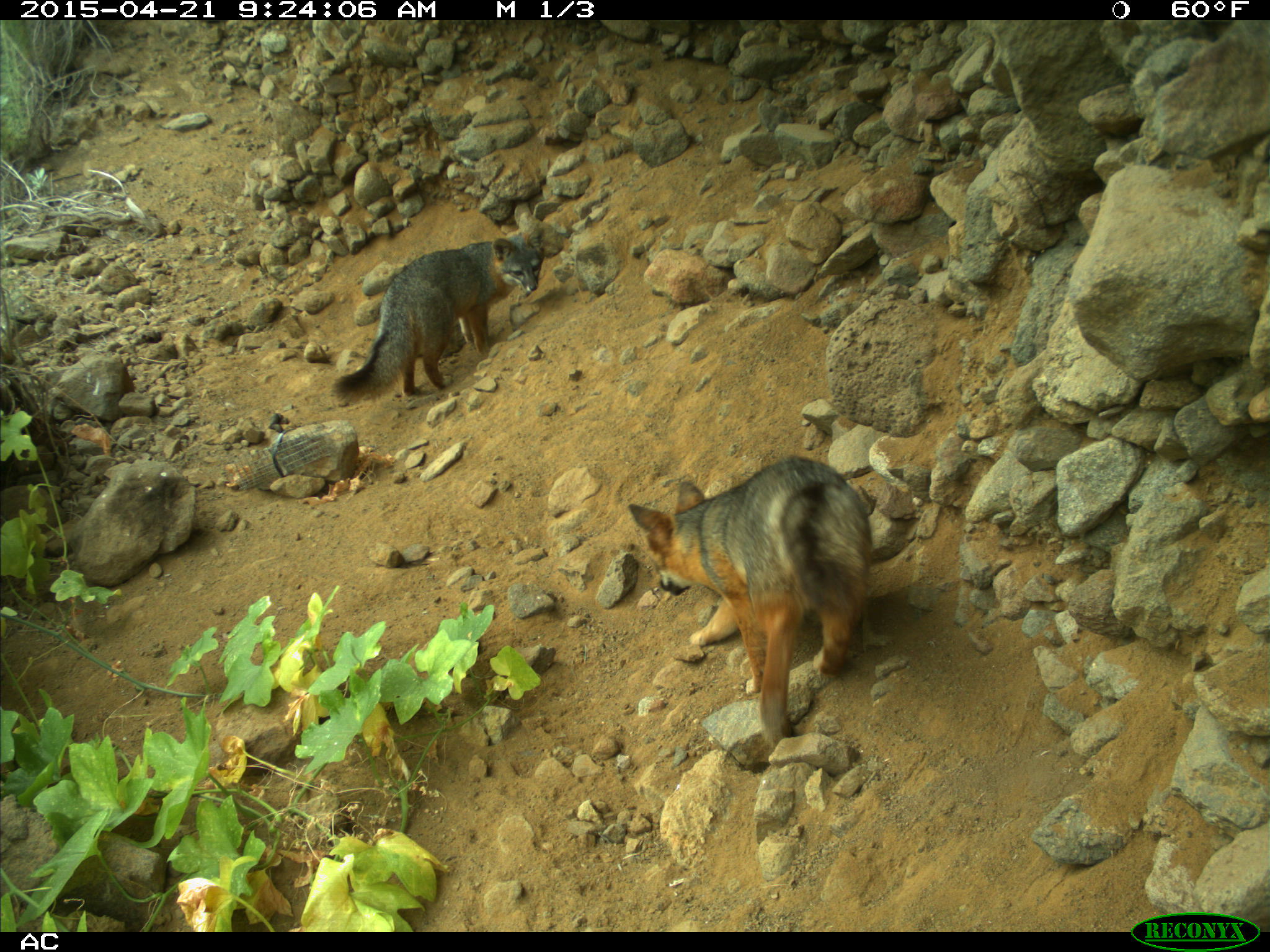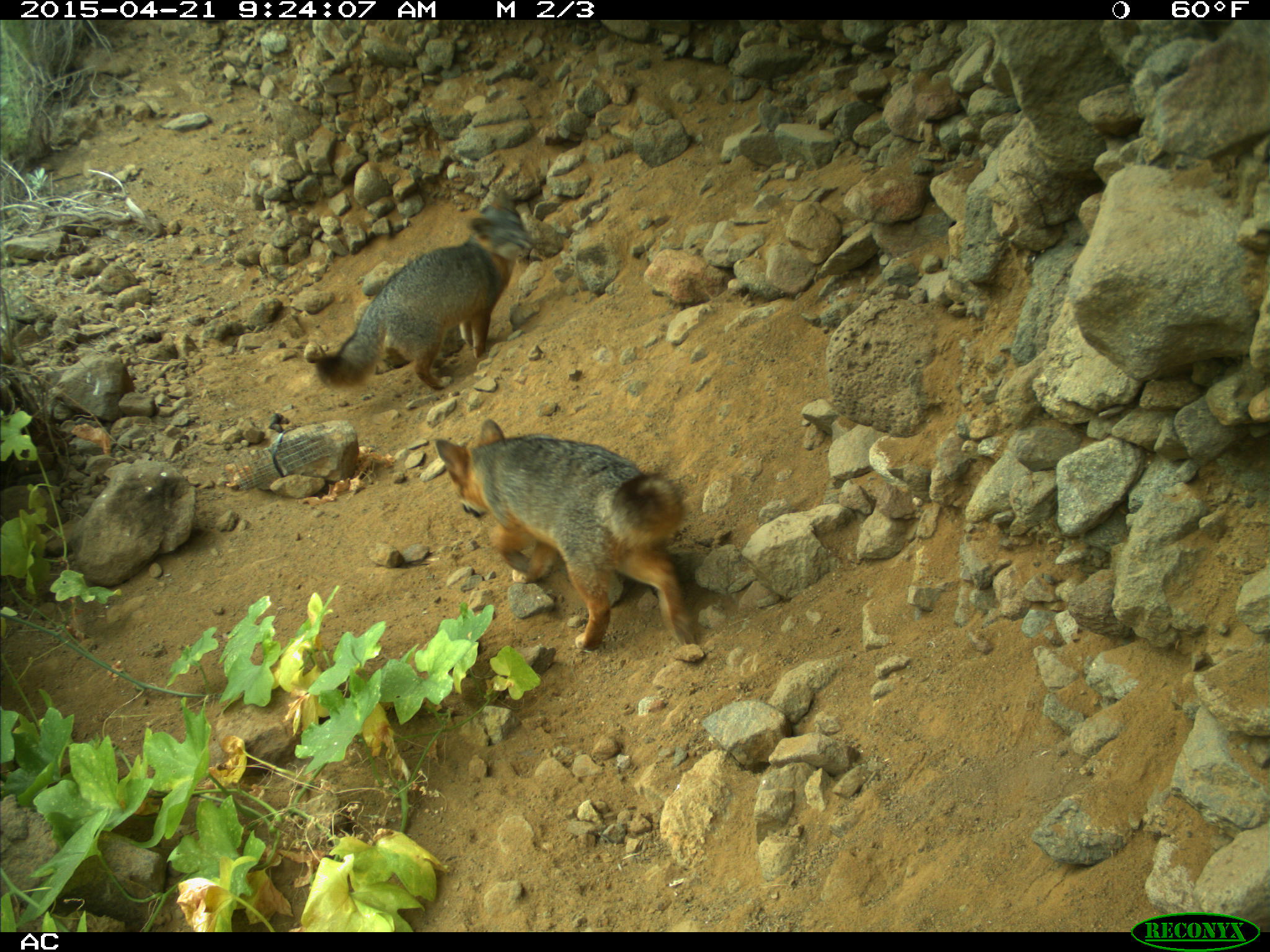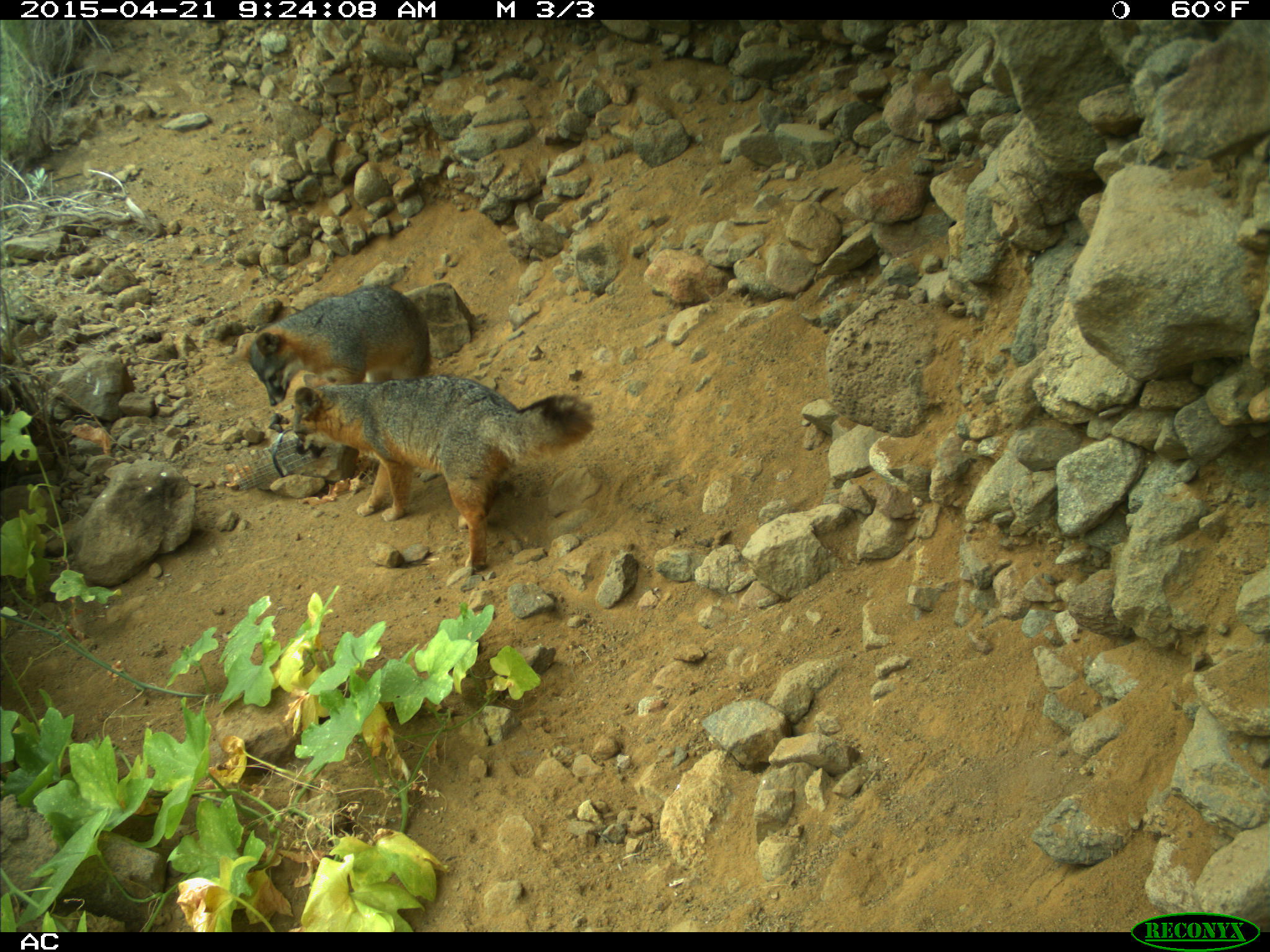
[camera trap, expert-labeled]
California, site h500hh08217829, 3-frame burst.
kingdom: Animalia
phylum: Chordata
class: Mammalia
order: Carnivora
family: Canidae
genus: Urocyon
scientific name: Urocyon littoralis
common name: island fox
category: fox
Fox (island fox) (Urocyon littoralis).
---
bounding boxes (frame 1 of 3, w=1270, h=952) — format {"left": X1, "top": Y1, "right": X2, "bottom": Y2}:
fox: {"left": 628, "top": 454, "right": 872, "bottom": 748}; {"left": 330, "top": 210, "right": 546, "bottom": 404}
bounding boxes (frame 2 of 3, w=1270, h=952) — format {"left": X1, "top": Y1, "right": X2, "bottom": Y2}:
fox: {"left": 434, "top": 418, "right": 694, "bottom": 651}; {"left": 316, "top": 185, "right": 533, "bottom": 389}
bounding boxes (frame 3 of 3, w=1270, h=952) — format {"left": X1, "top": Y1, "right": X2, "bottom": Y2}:
fox: {"left": 288, "top": 369, "right": 597, "bottom": 569}; {"left": 225, "top": 284, "right": 432, "bottom": 405}